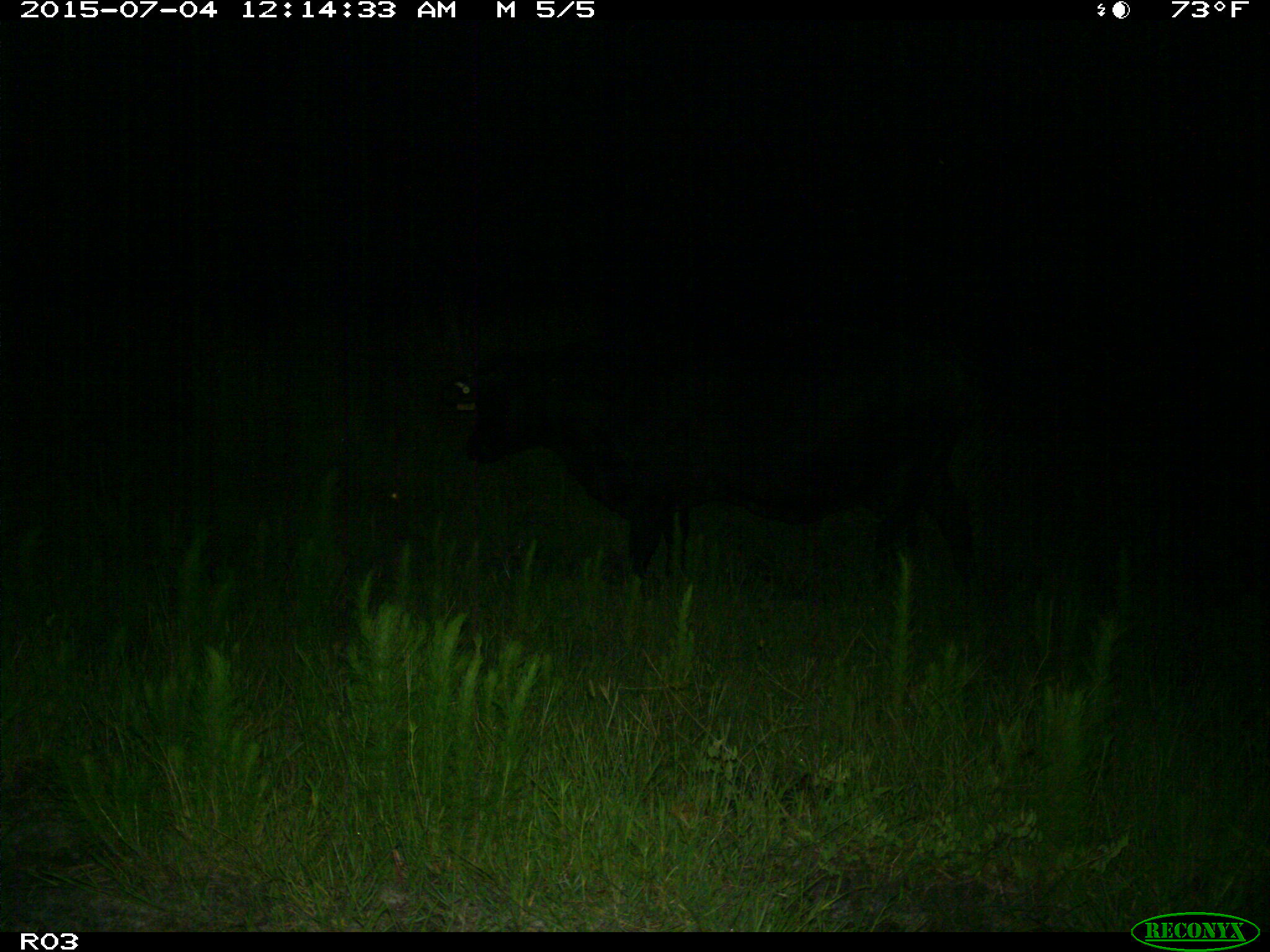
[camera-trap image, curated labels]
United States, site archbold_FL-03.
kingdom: Animalia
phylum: Chordata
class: Mammalia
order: Artiodactyla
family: Bovidae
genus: Bos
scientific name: Bos taurus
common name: domestic cow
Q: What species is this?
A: Bos taurus (domestic cow).